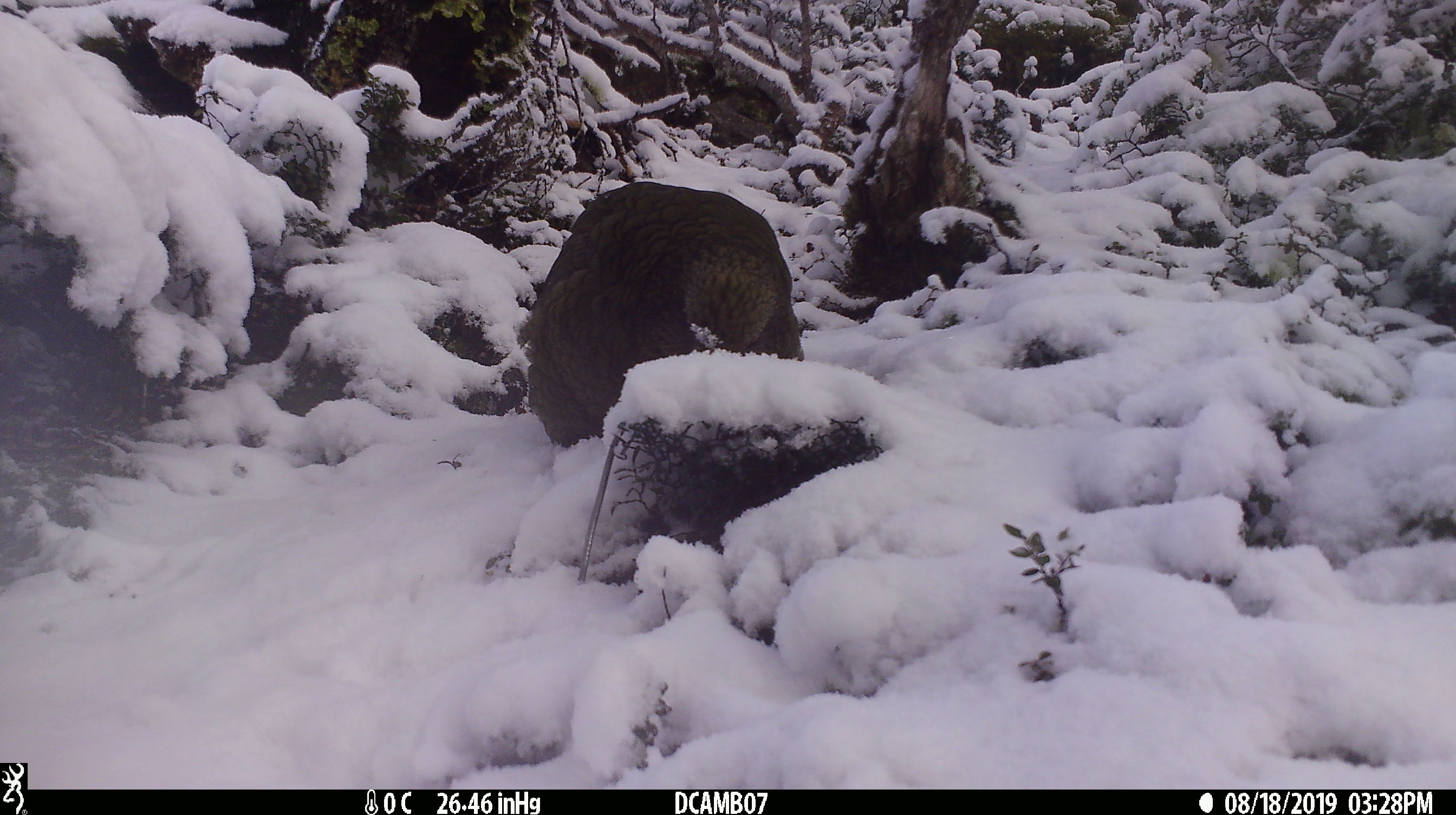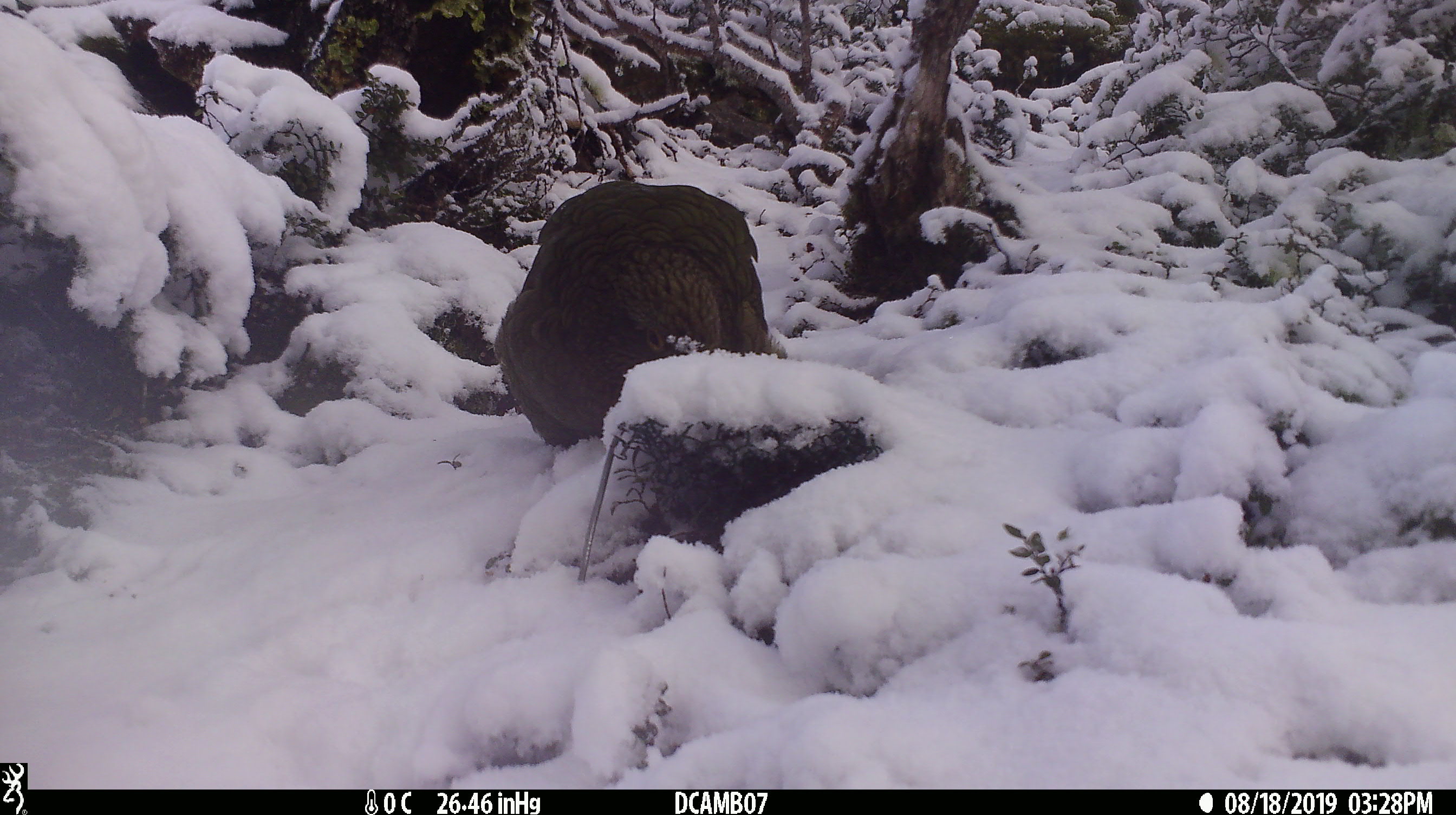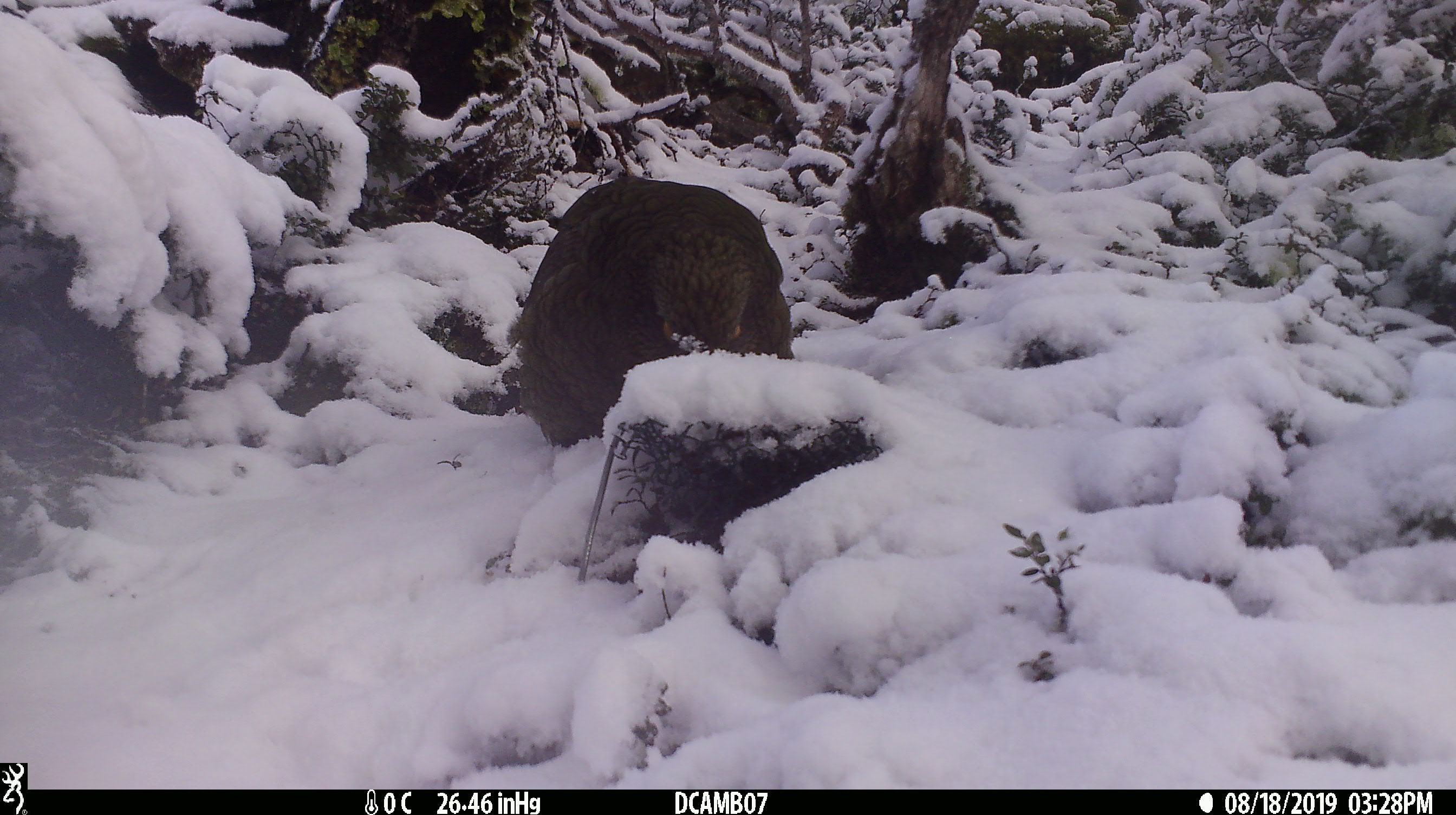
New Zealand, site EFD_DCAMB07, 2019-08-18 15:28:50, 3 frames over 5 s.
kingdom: Animalia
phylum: Chordata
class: Aves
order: Psittaciformes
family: Strigopidae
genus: Nestor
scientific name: Nestor notabilis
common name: kea